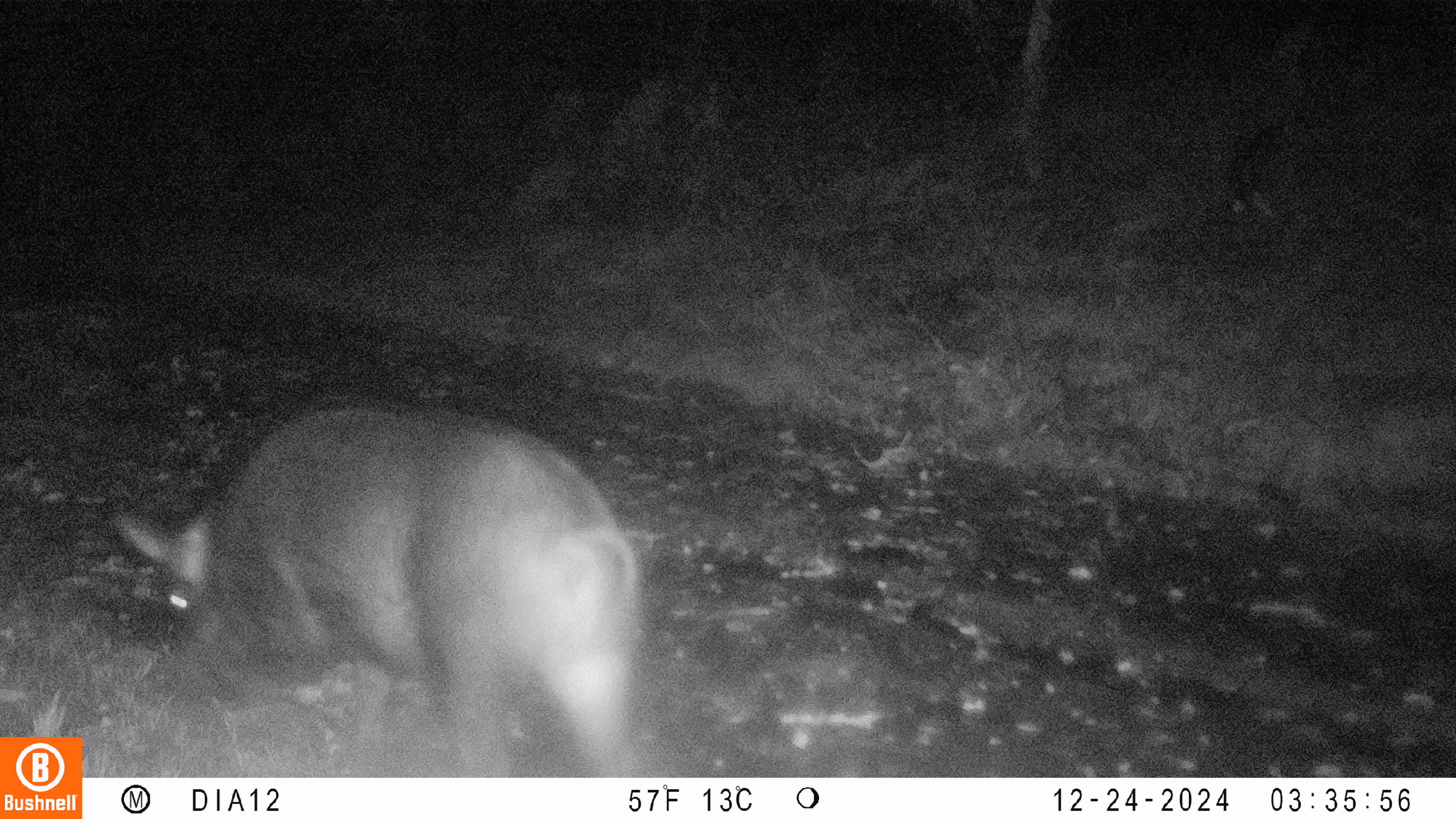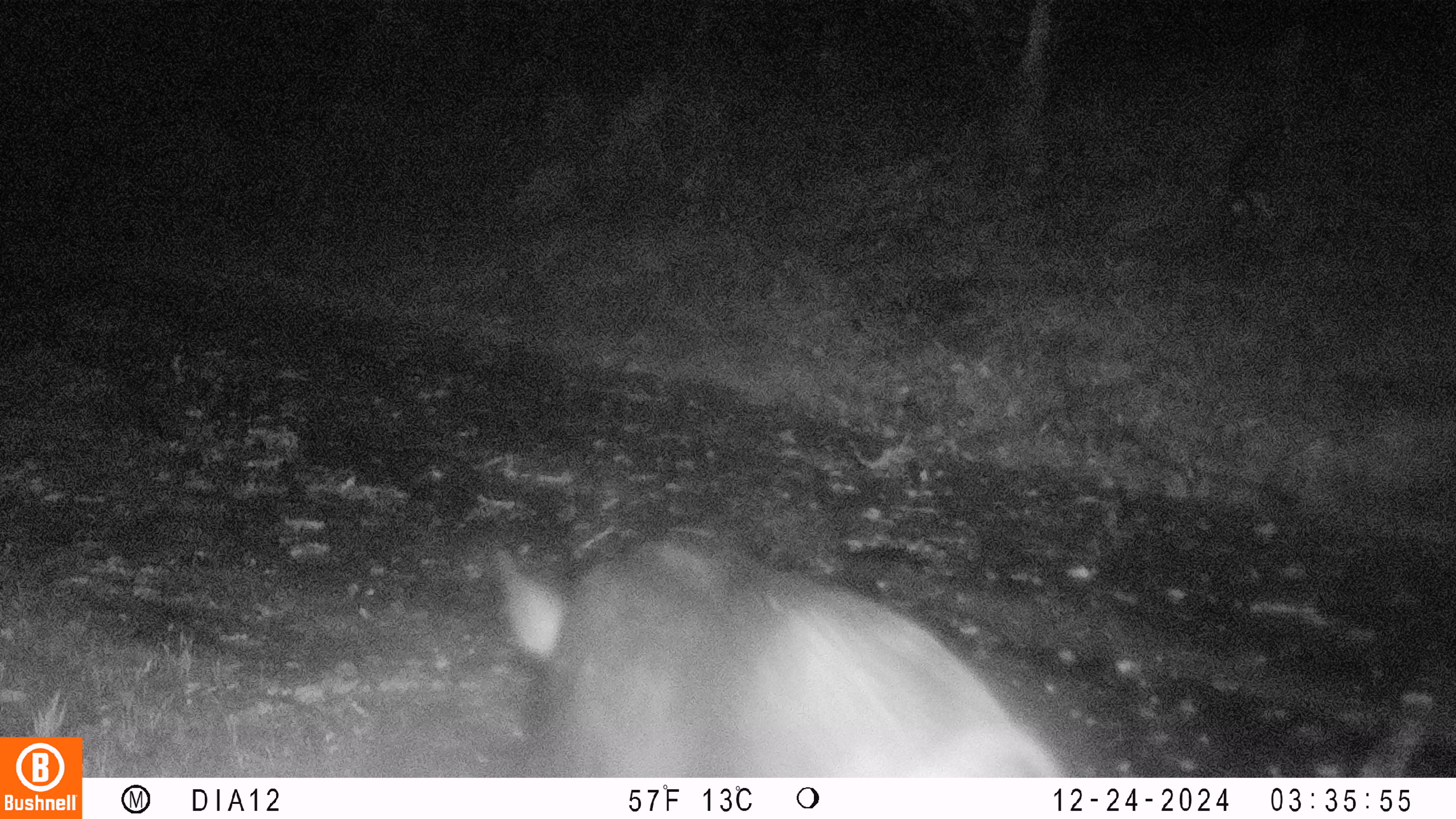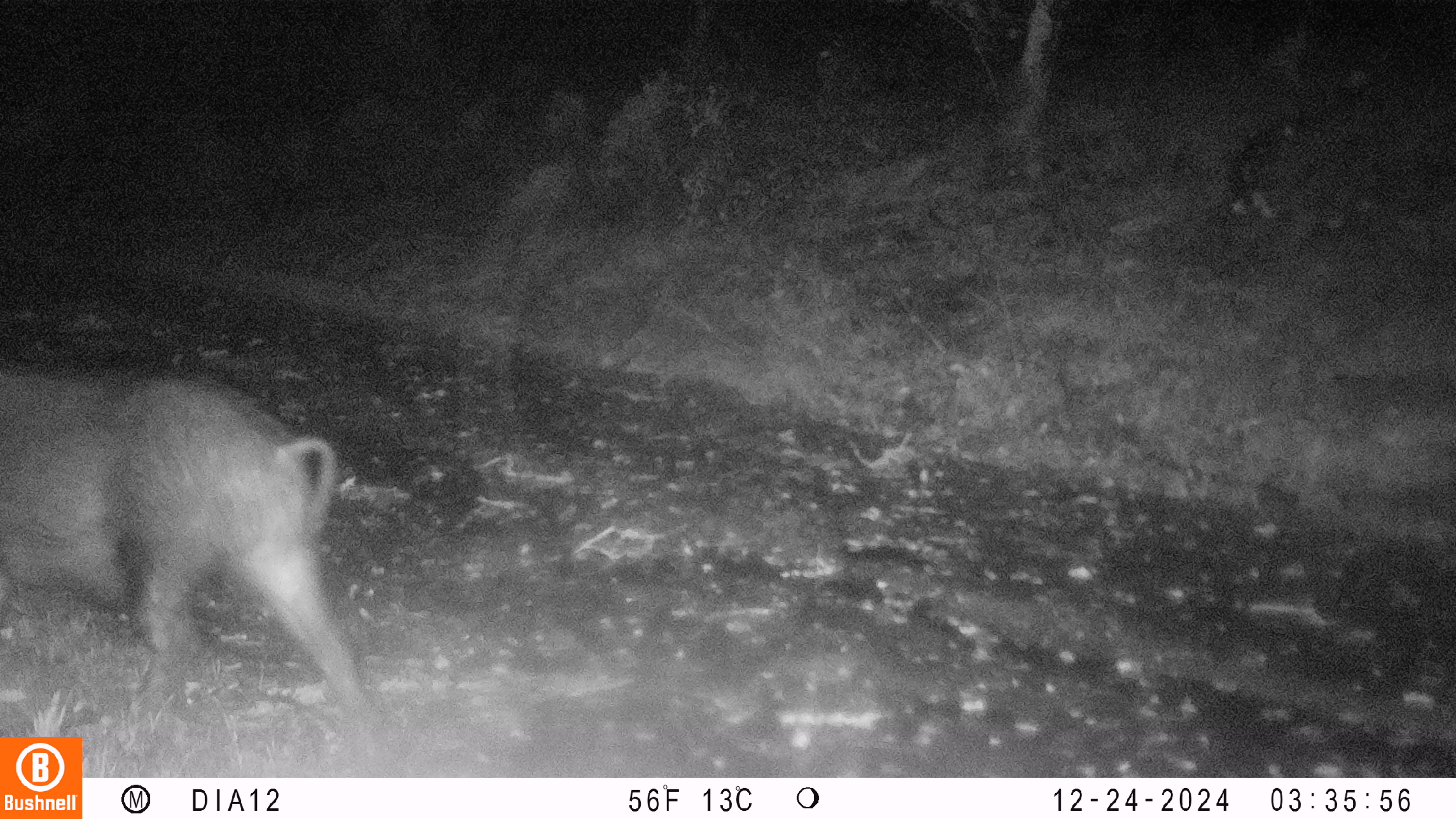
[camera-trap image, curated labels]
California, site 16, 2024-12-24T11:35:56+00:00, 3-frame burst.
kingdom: Animalia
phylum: Chordata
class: Mammalia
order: Artiodactyla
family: Suidae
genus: Sus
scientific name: Sus scrofa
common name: wild boar